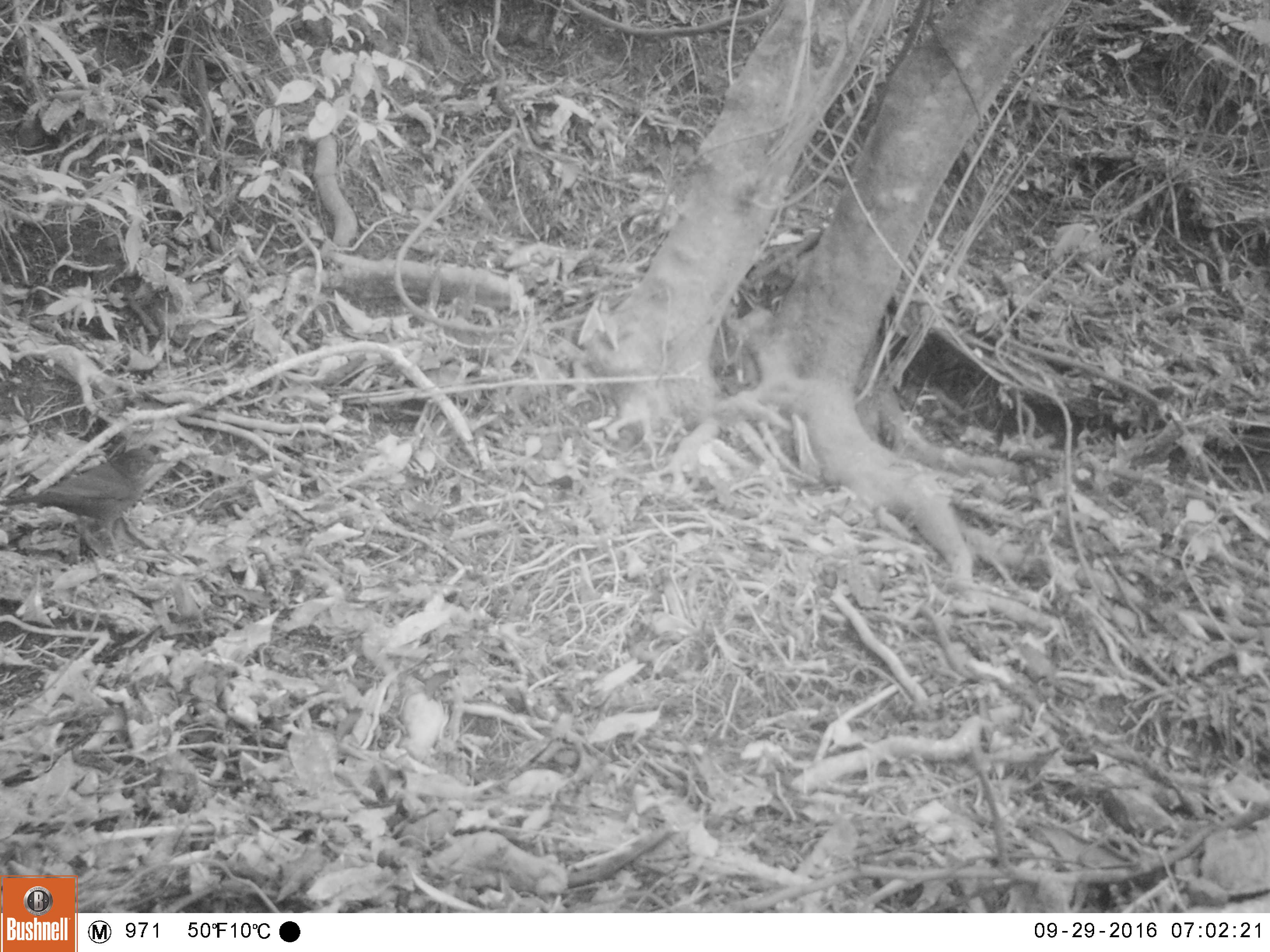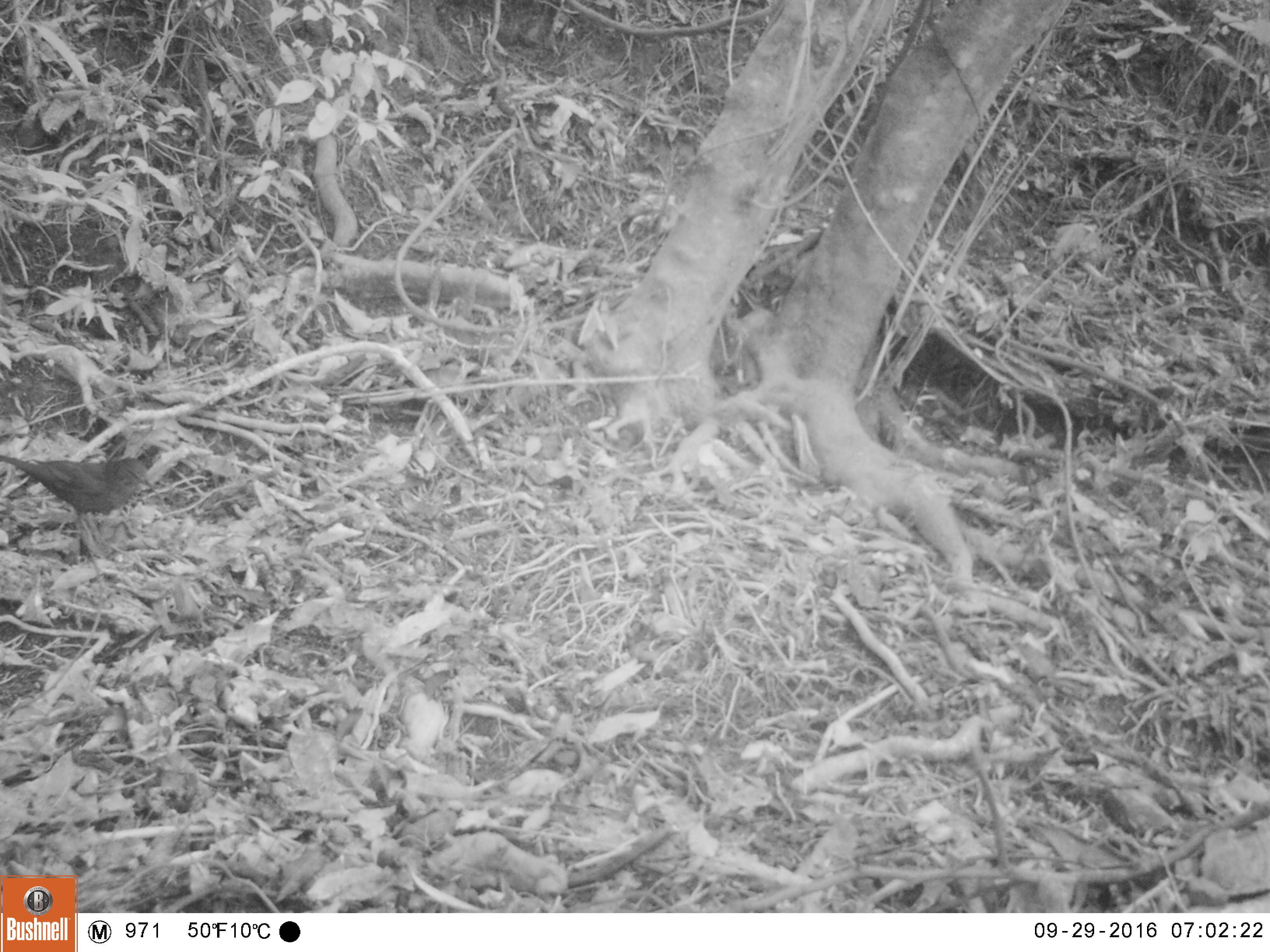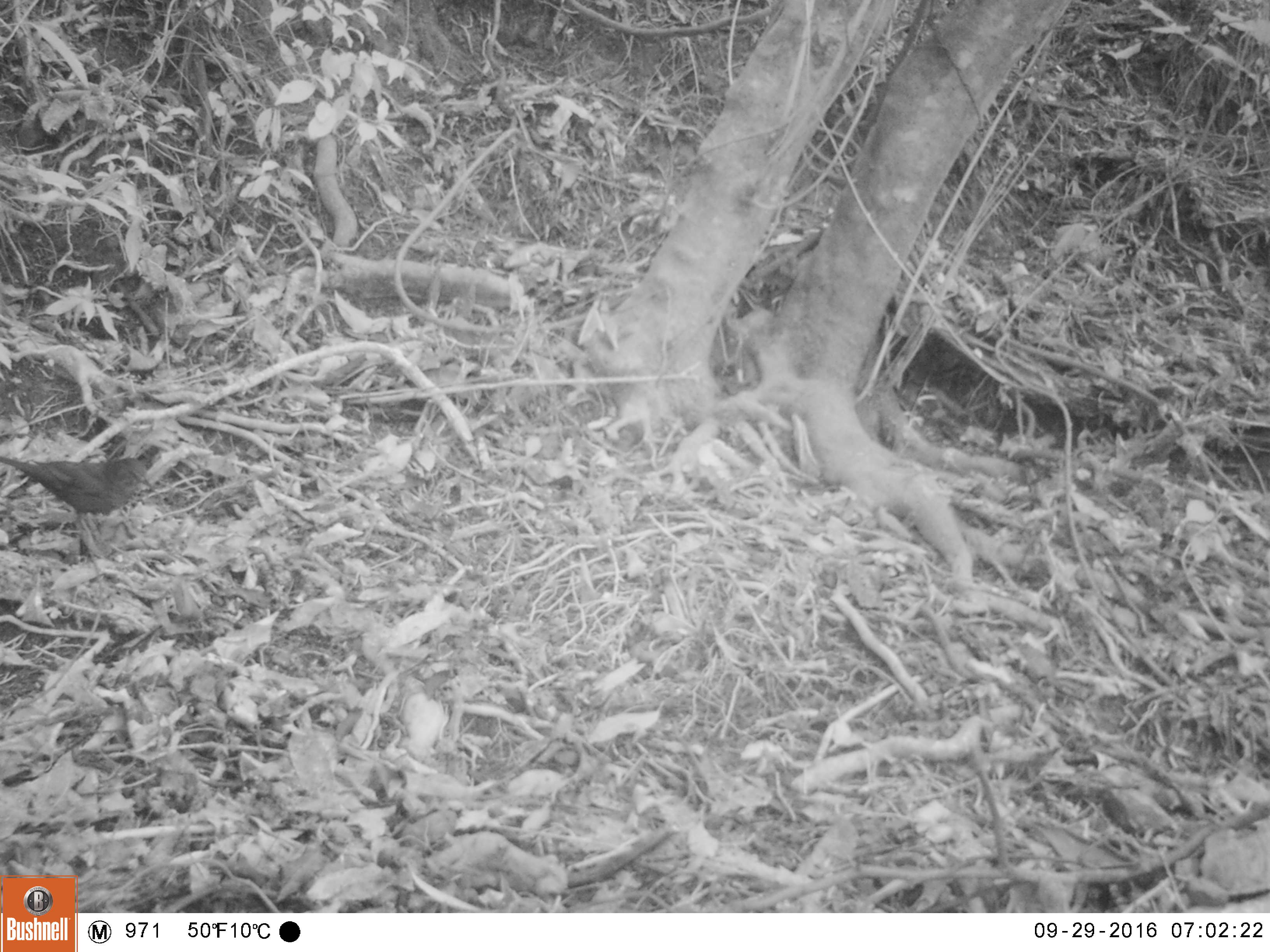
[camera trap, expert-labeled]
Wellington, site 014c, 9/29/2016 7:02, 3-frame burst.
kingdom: Animalia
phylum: Chordata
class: Aves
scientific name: Aves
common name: bird